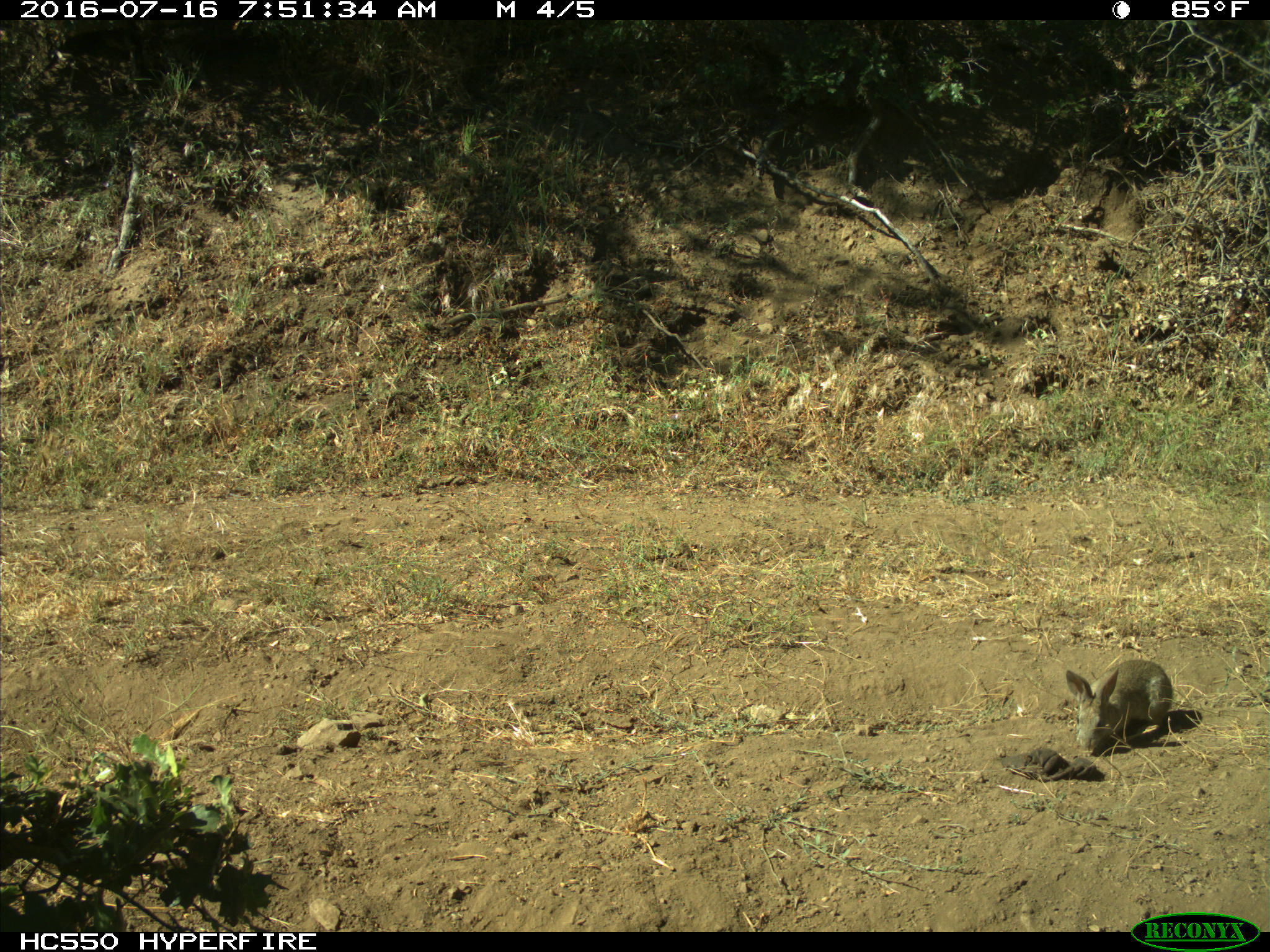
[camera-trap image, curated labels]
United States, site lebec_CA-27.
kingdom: Animalia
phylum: Chordata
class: Mammalia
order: Lagomorpha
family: Leporidae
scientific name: Leporidae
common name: rabbits and hares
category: unidentified rabbit